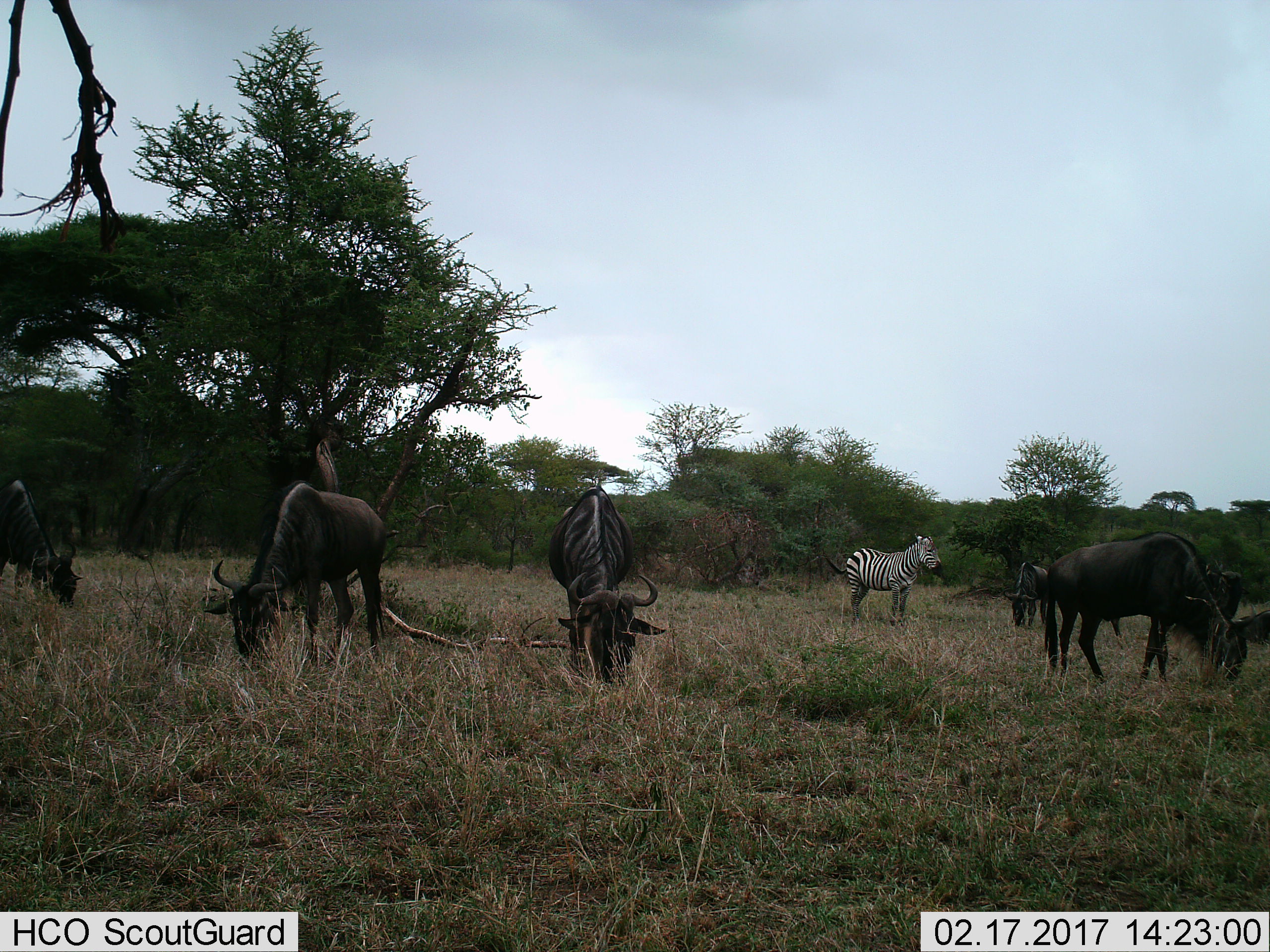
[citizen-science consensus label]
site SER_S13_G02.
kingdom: Animalia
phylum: Chordata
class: Mammalia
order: Artiodactyla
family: Bovidae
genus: Connochaetes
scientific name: Connochaetes taurinus taurinus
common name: blue wildebeest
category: wildebeestblue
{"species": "wildebeestblue (blue wildebeest) (Connochaetes taurinus taurinus)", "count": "7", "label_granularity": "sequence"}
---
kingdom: Animalia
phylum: Chordata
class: Mammalia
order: Perissodactyla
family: Equidae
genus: Equus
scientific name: Equus quagga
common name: plains zebra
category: zebraplains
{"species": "zebraplains (plains zebra) (Equus quagga)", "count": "1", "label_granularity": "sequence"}